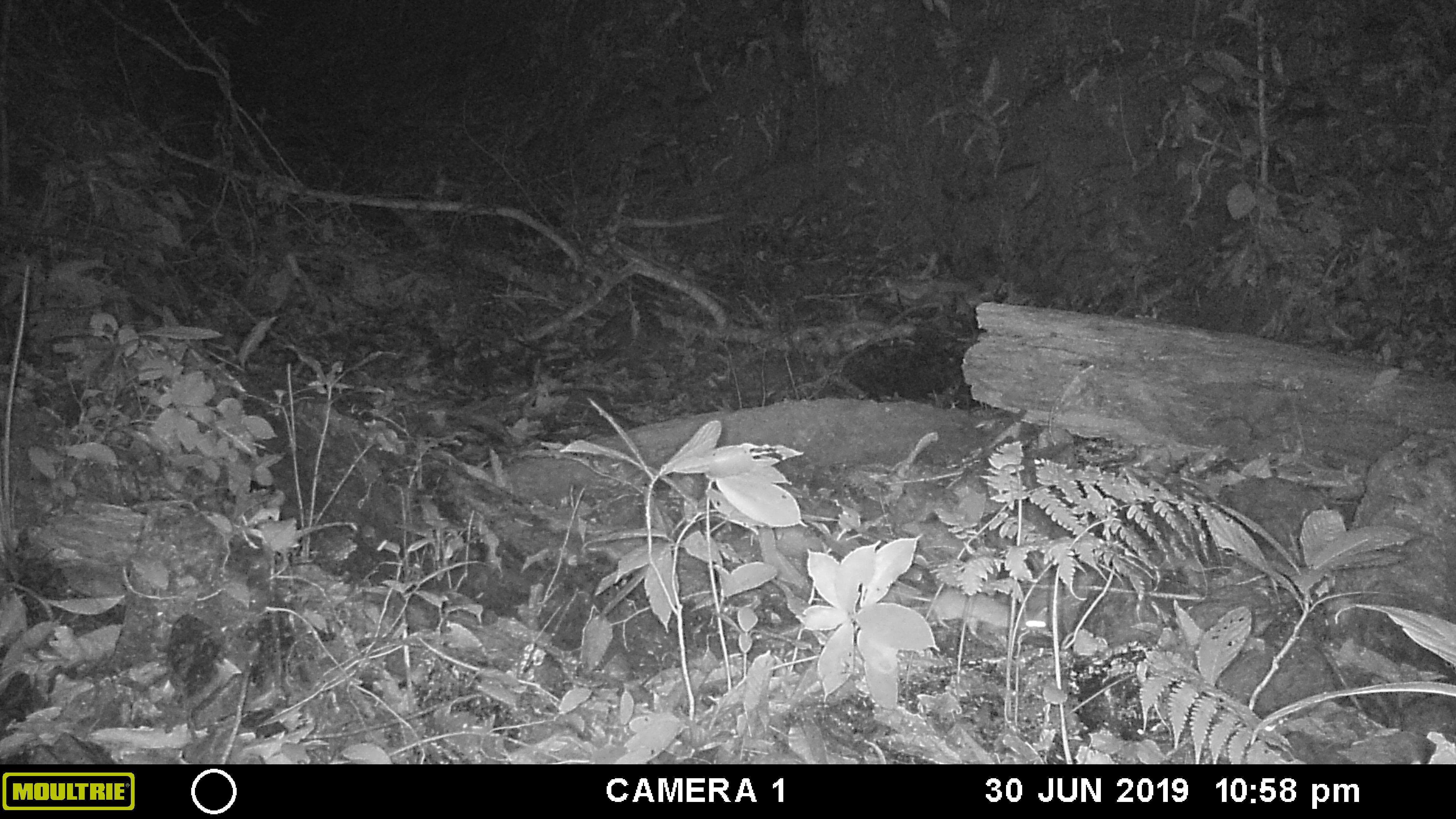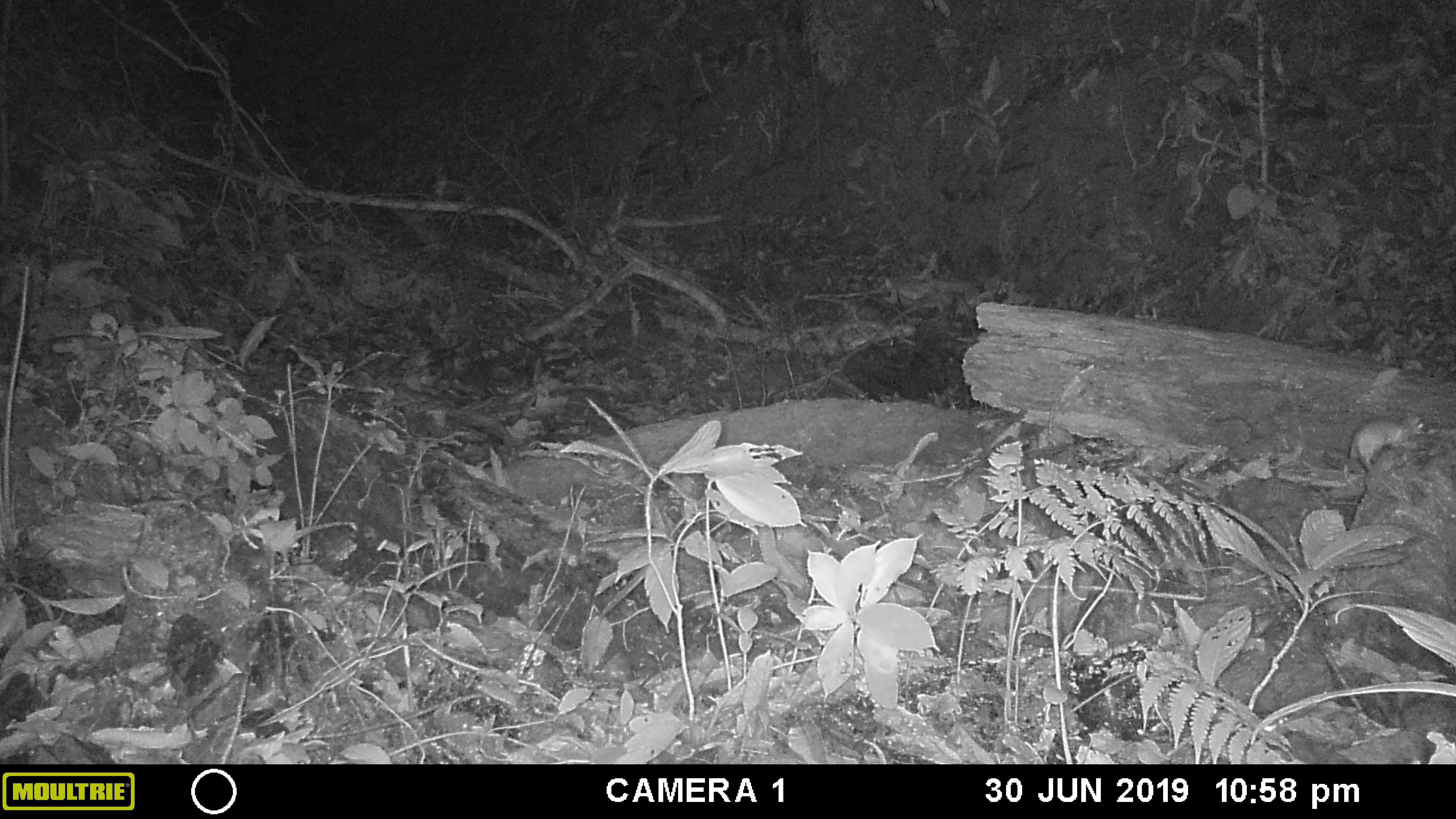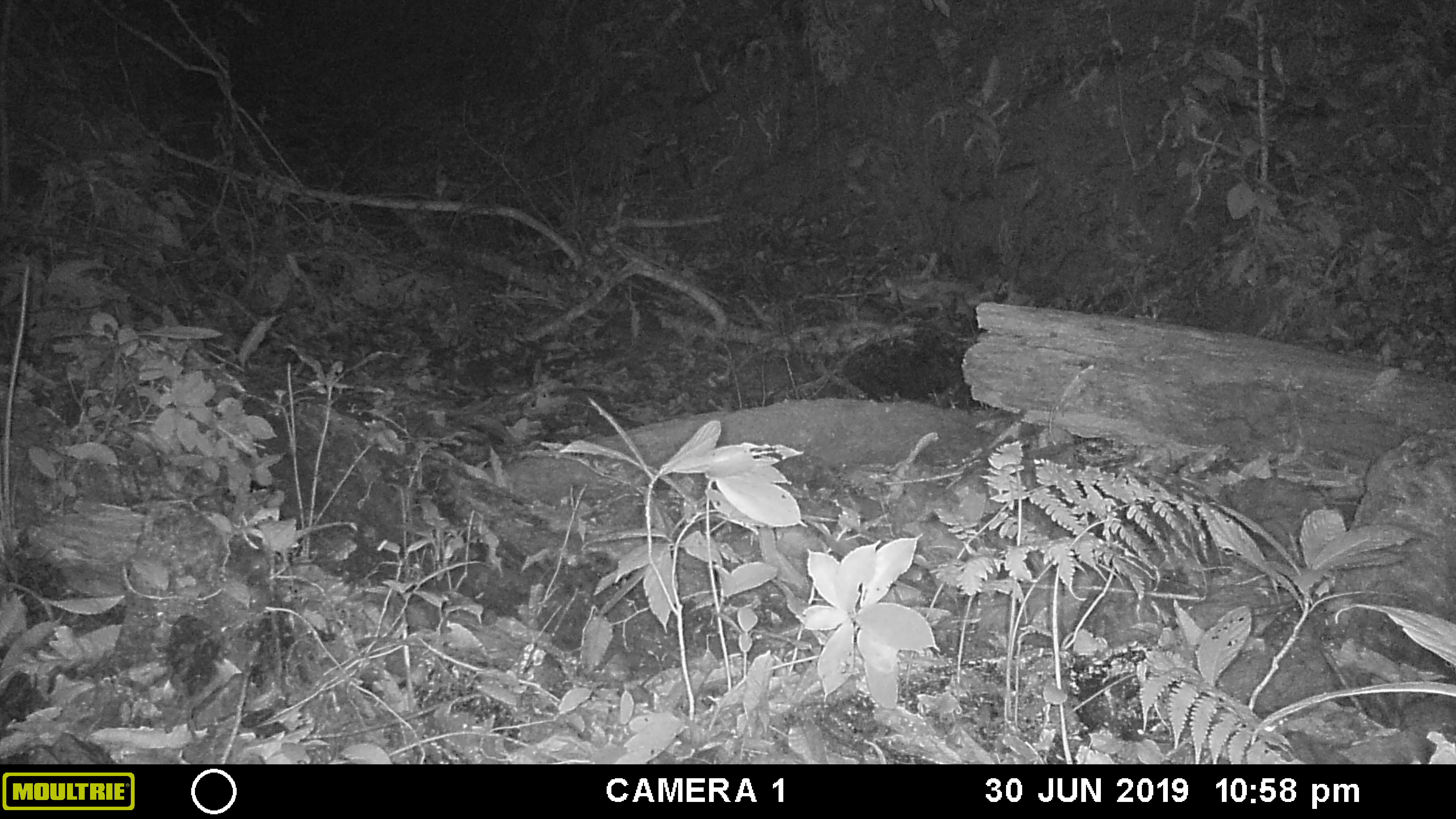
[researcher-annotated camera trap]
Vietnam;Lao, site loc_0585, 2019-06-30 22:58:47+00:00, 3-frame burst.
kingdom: Animalia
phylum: Chordata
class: Mammalia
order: Rodentia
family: Muridae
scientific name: Muridae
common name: old-world mice and rats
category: unidentified murid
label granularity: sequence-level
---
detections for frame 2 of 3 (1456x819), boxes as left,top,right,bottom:
unidentified murid: 1347,411,1425,498